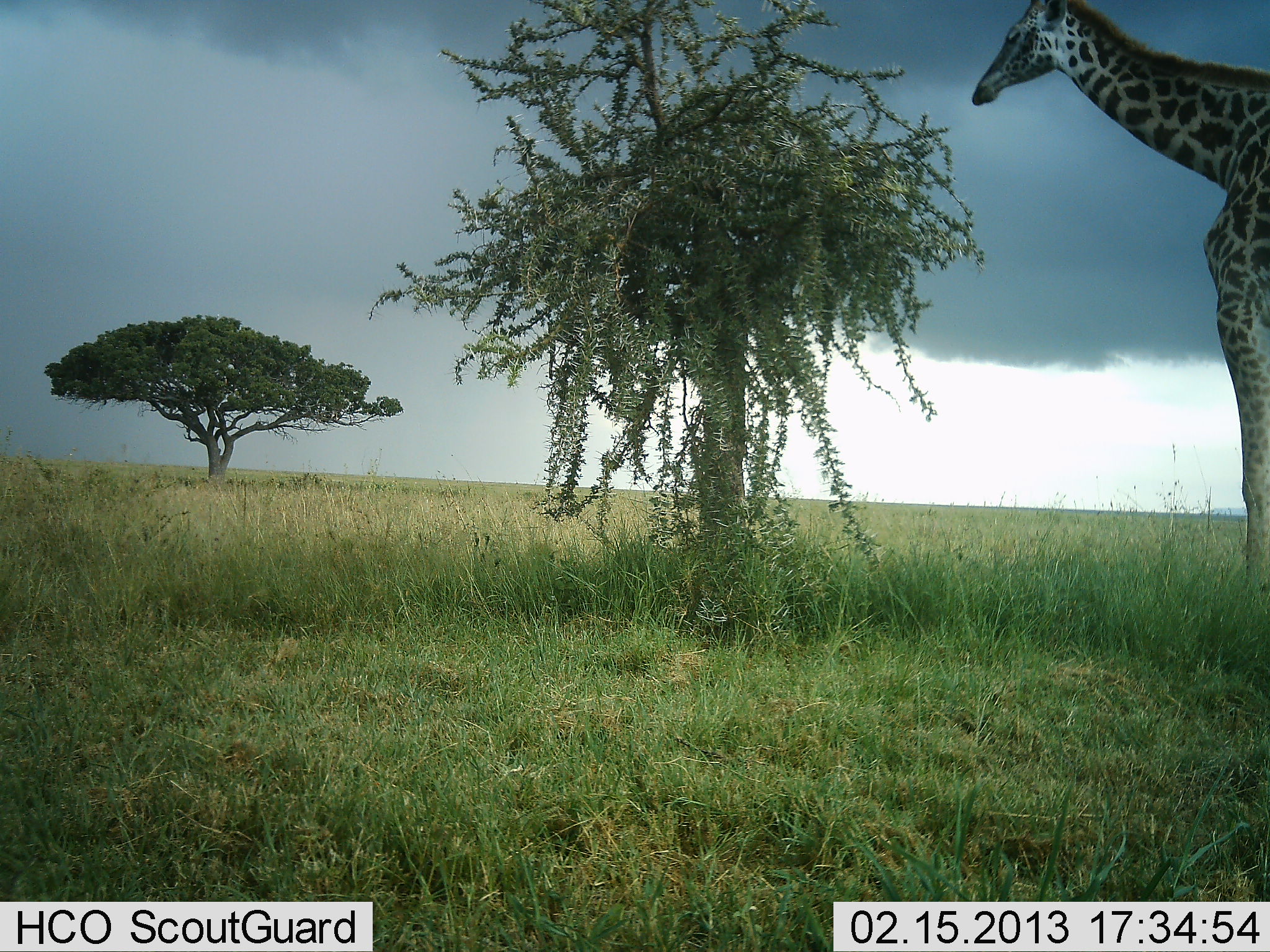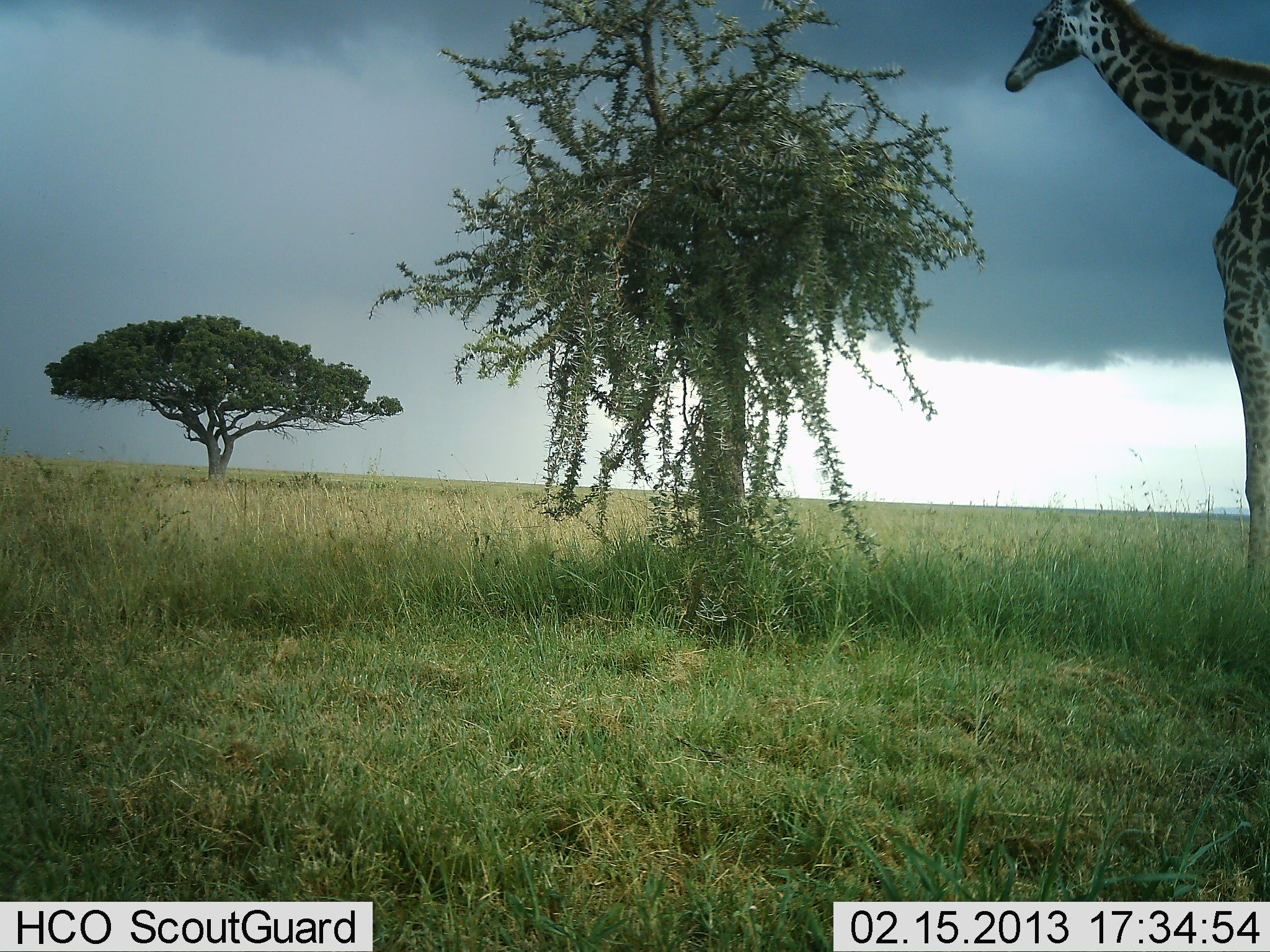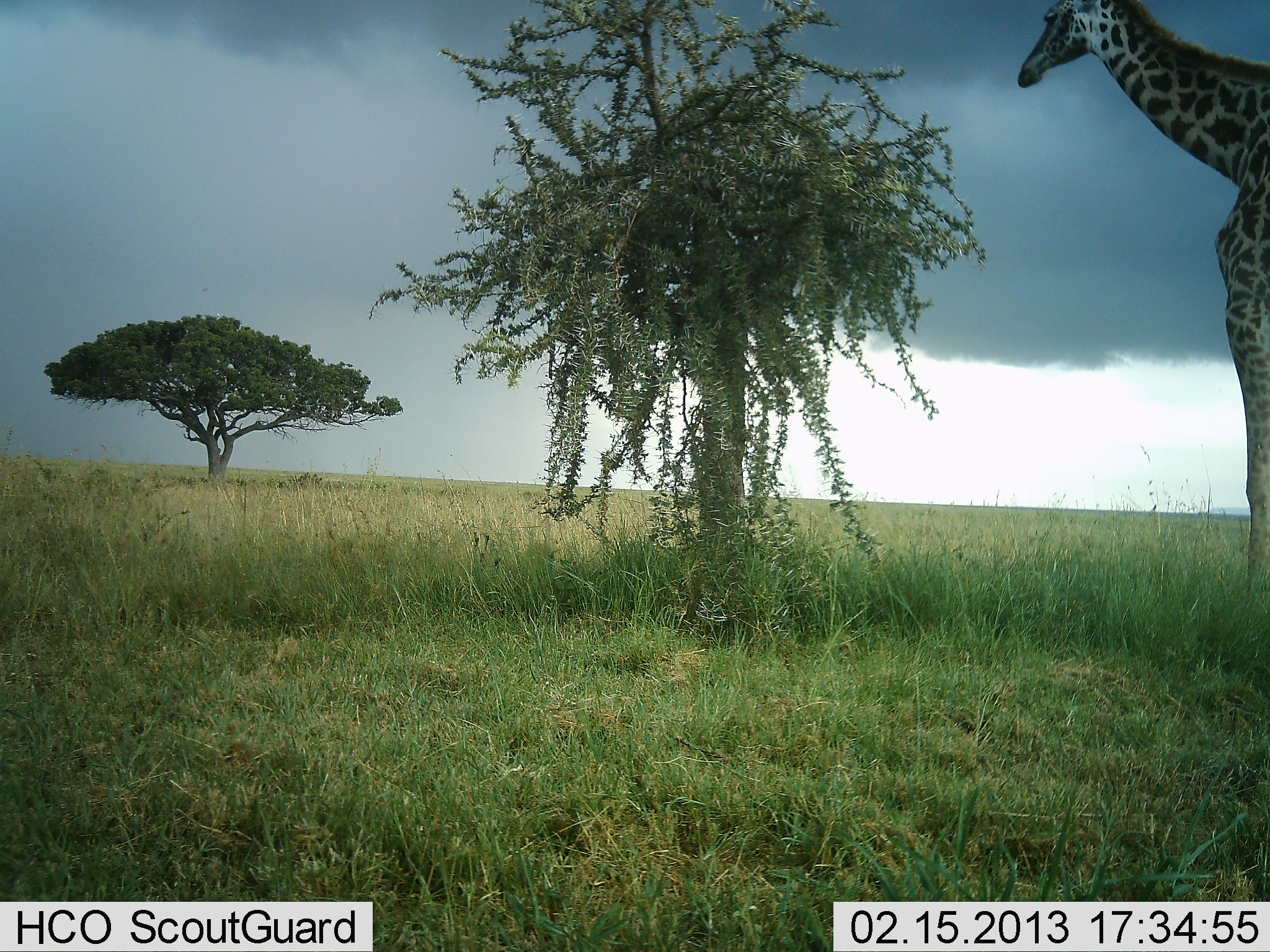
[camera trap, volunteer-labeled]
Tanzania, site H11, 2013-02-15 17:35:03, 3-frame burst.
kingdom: Animalia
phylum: Chordata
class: Mammalia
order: Artiodactyla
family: Giraffidae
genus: Giraffa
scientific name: Giraffa camelopardalis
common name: giraffe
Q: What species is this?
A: Giraffe (Giraffa camelopardalis).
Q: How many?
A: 1.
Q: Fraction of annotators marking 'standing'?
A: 84%.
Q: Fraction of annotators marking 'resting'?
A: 0%.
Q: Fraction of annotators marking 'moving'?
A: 11%.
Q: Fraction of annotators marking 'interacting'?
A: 0%.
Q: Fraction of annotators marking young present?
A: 0%.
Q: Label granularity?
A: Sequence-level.